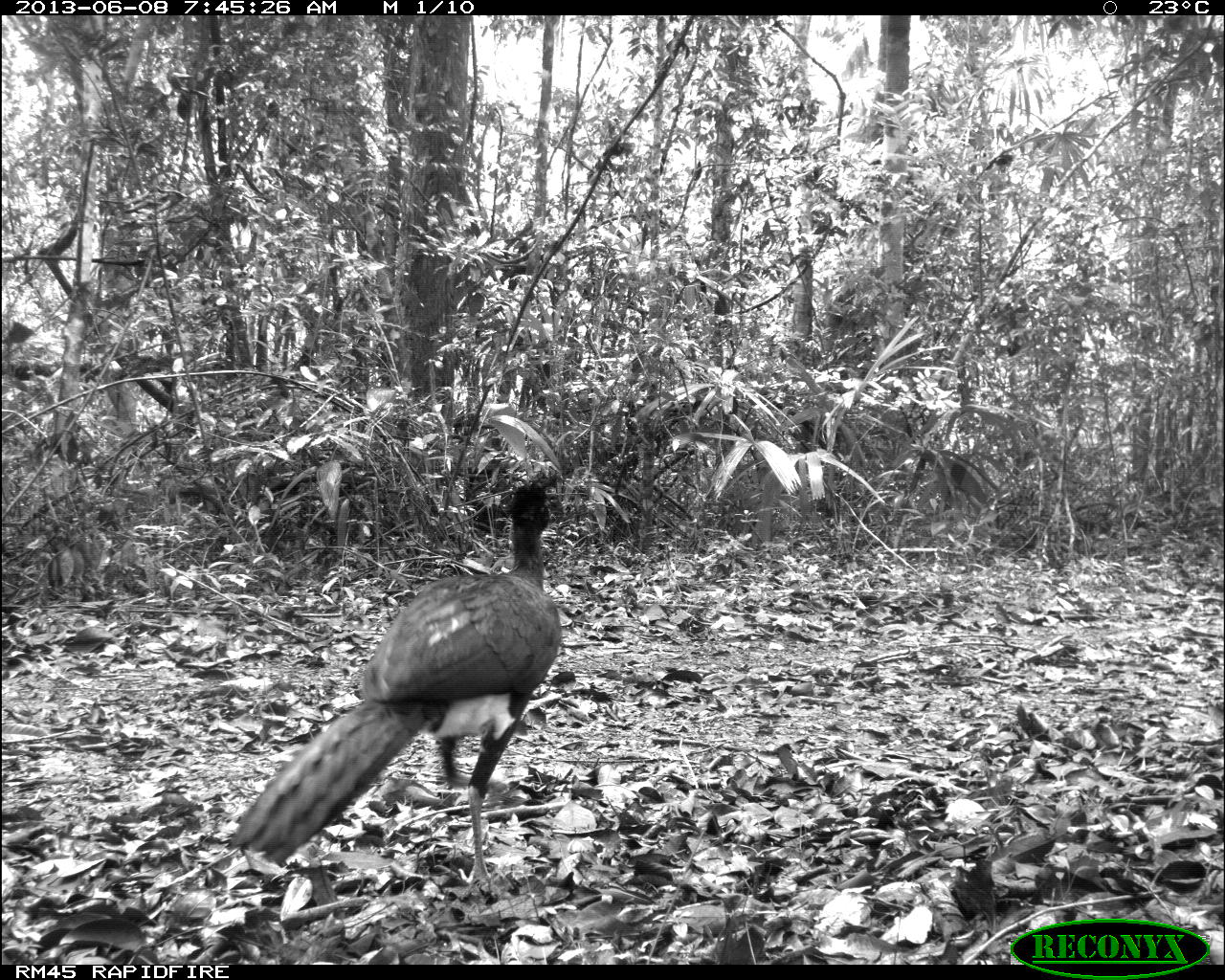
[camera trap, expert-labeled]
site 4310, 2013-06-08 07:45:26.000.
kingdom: Animalia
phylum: Chordata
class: Aves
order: Galliformes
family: Cracidae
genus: Crax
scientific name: Crax rubra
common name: great curassow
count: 1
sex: male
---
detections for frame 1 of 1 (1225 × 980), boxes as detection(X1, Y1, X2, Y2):
crax rubra: detection(229, 468, 566, 901)